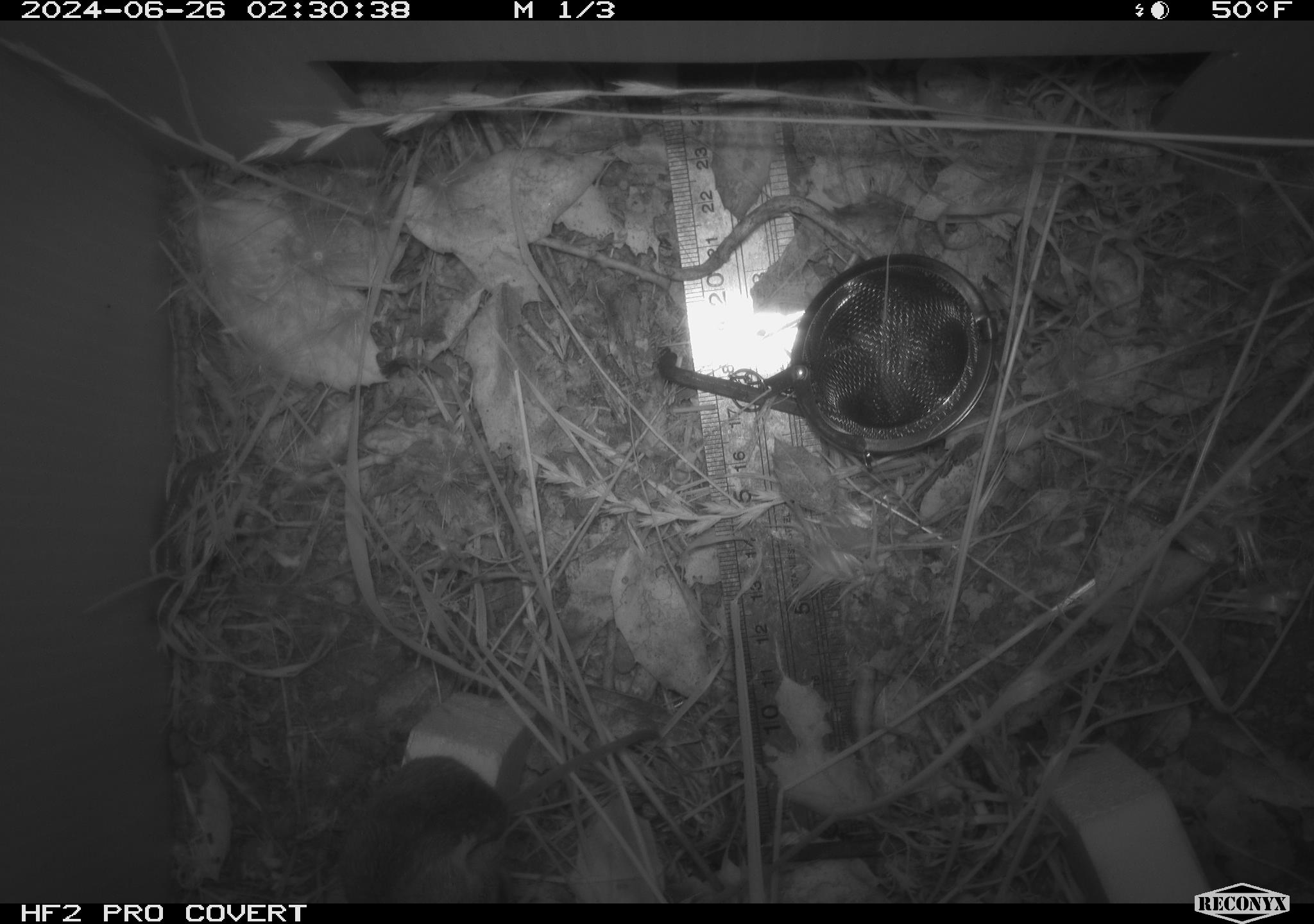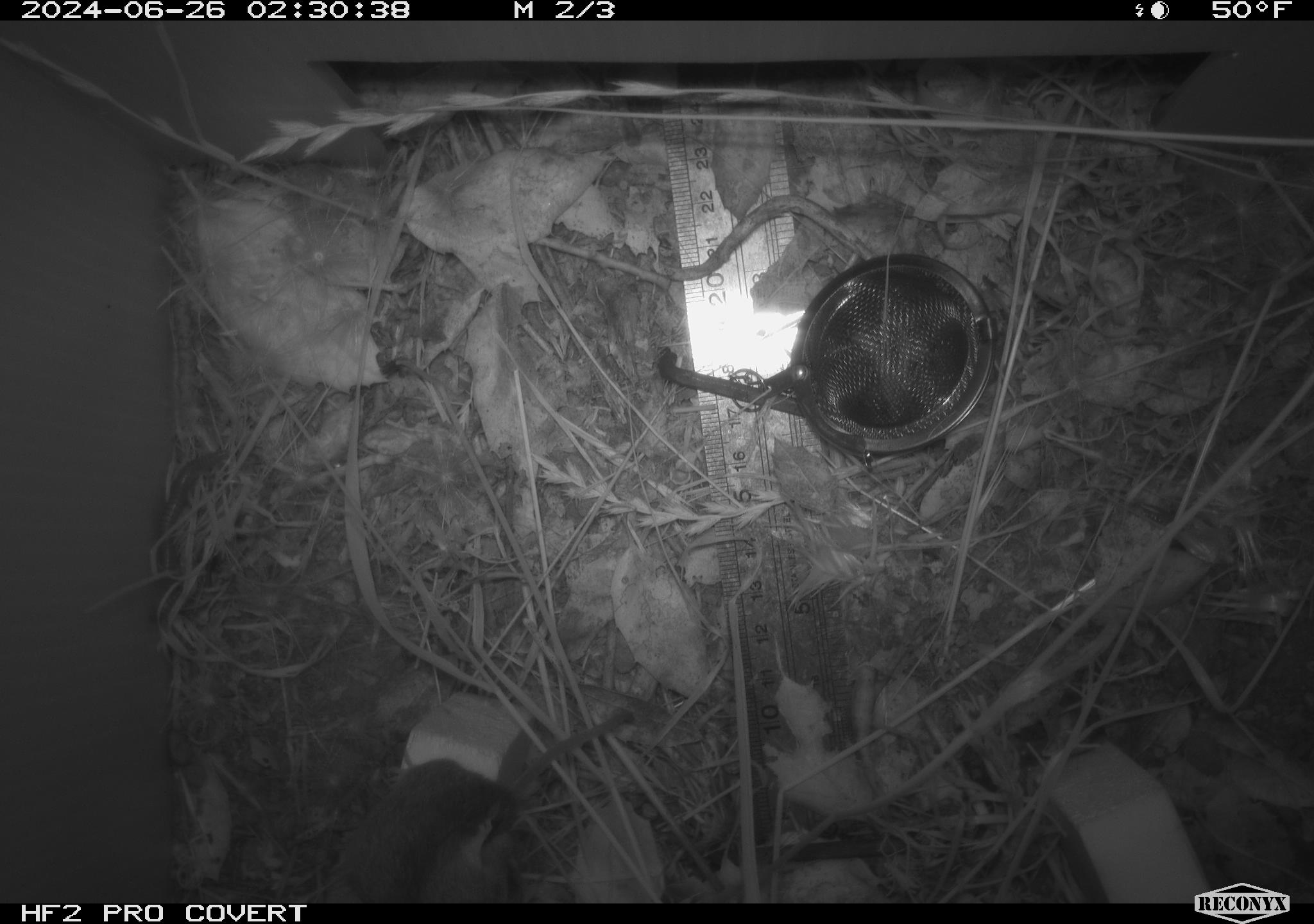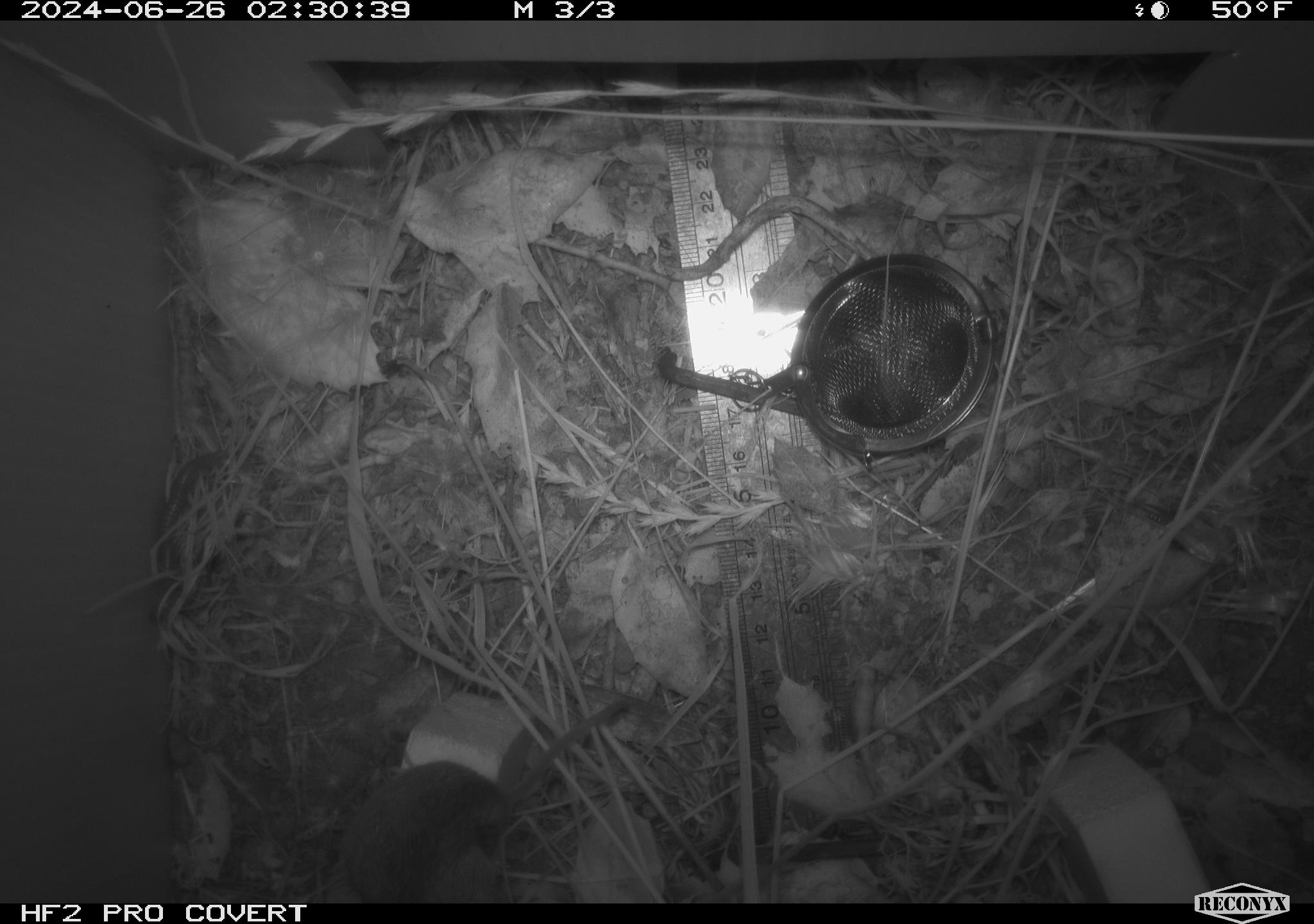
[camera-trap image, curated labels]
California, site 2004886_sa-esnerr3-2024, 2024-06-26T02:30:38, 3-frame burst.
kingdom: Animalia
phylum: Chordata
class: Mammalia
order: Rodentia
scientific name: Rodentia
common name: rodent